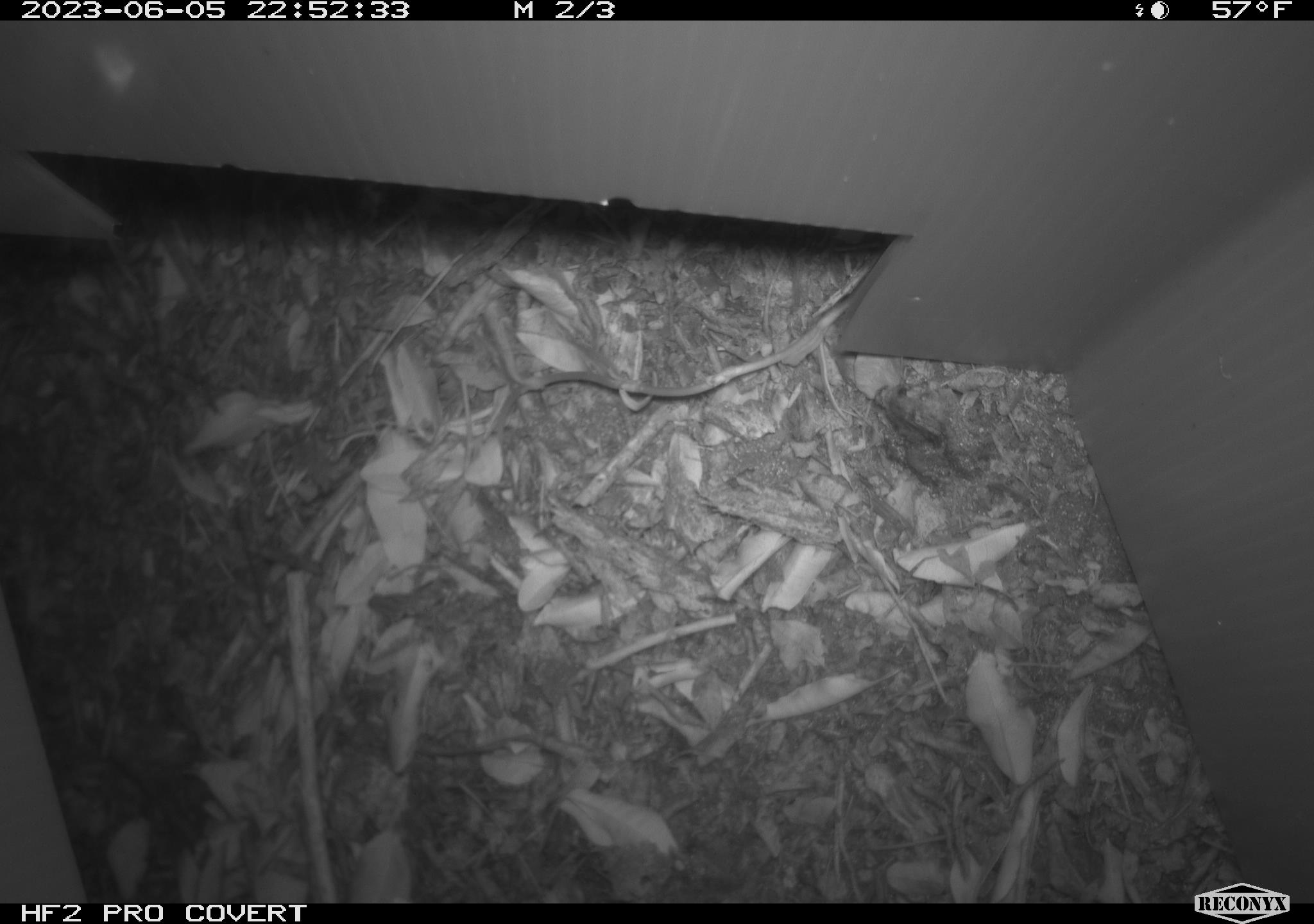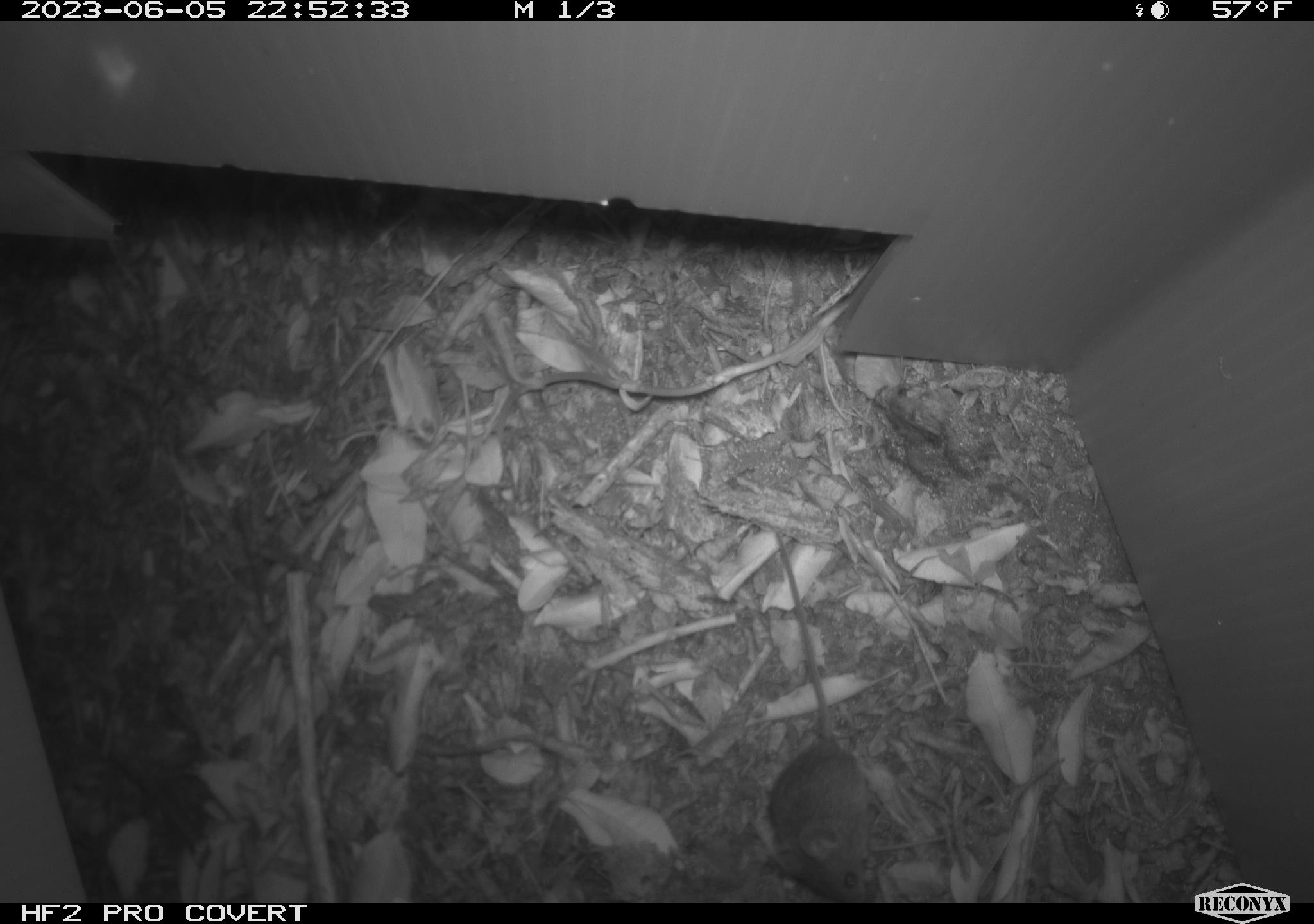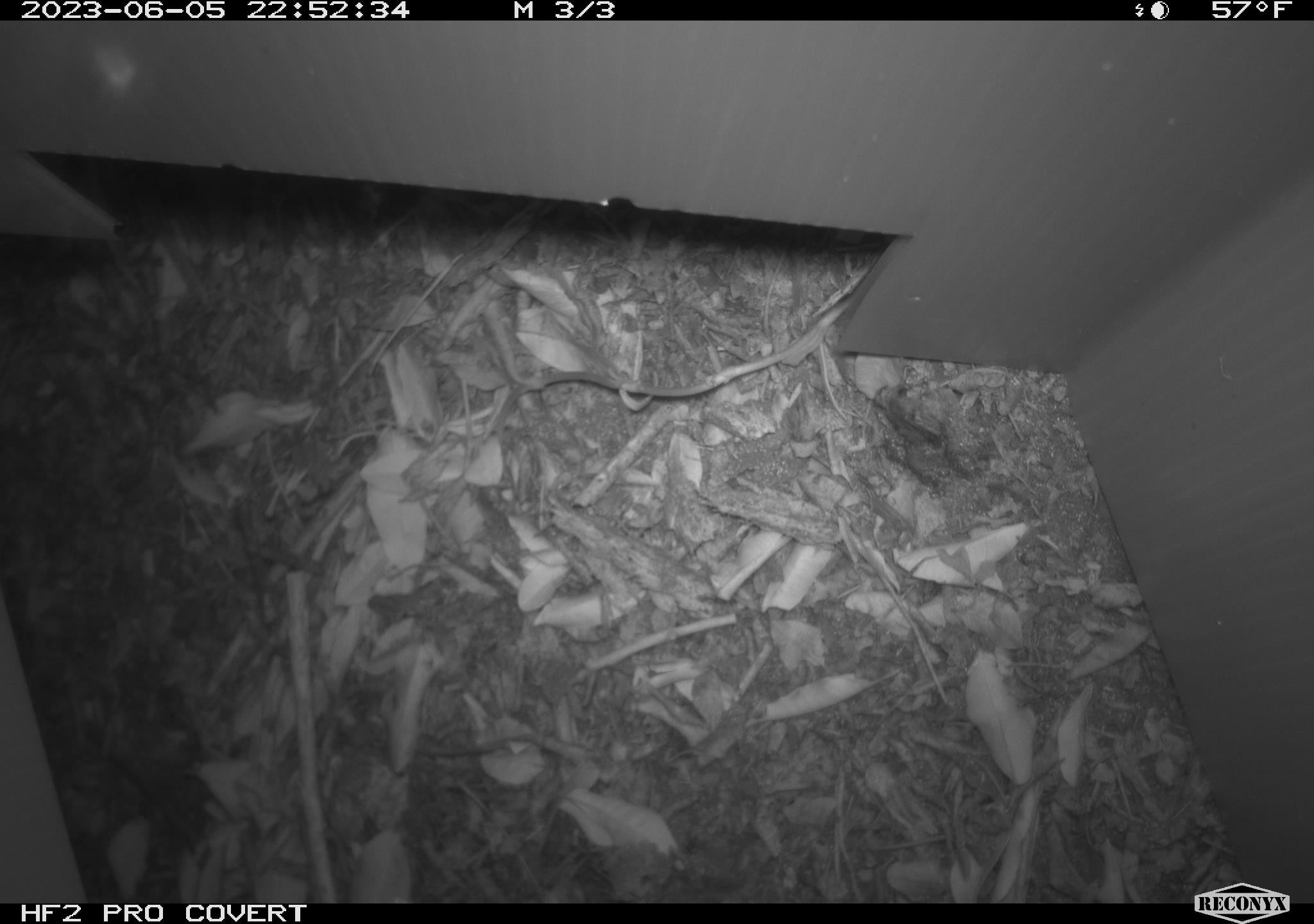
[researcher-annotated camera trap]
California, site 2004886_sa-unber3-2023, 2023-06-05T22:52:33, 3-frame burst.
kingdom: Animalia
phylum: Chordata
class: Mammalia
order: Rodentia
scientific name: Rodentia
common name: mouse species